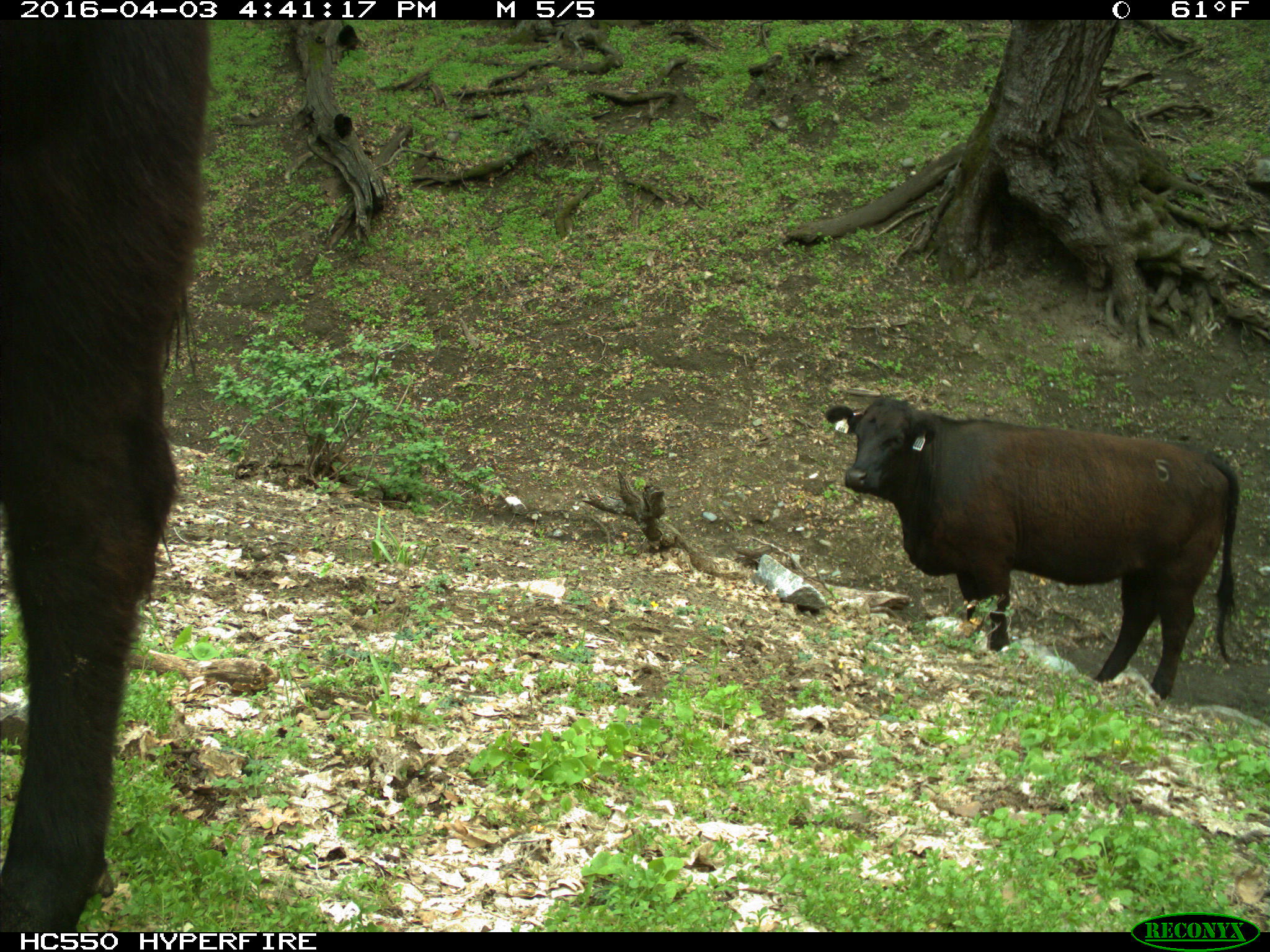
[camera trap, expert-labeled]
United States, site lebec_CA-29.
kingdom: Animalia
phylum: Chordata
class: Mammalia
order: Artiodactyla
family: Bovidae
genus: Bos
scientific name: Bos taurus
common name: domestic cow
Bos taurus (domestic cow).